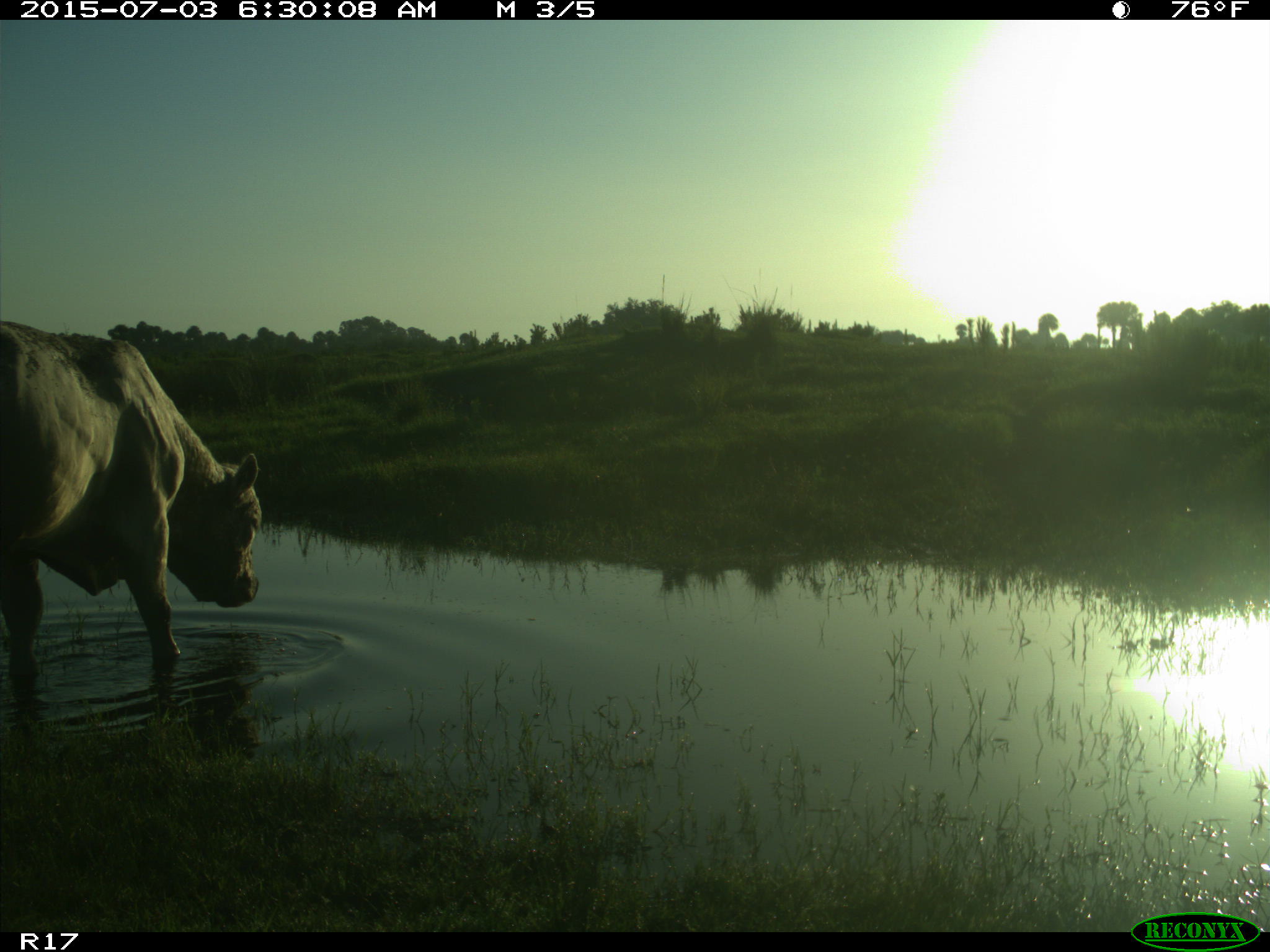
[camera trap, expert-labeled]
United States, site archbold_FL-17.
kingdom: Animalia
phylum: Chordata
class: Mammalia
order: Artiodactyla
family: Bovidae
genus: Bos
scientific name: Bos taurus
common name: domestic cow